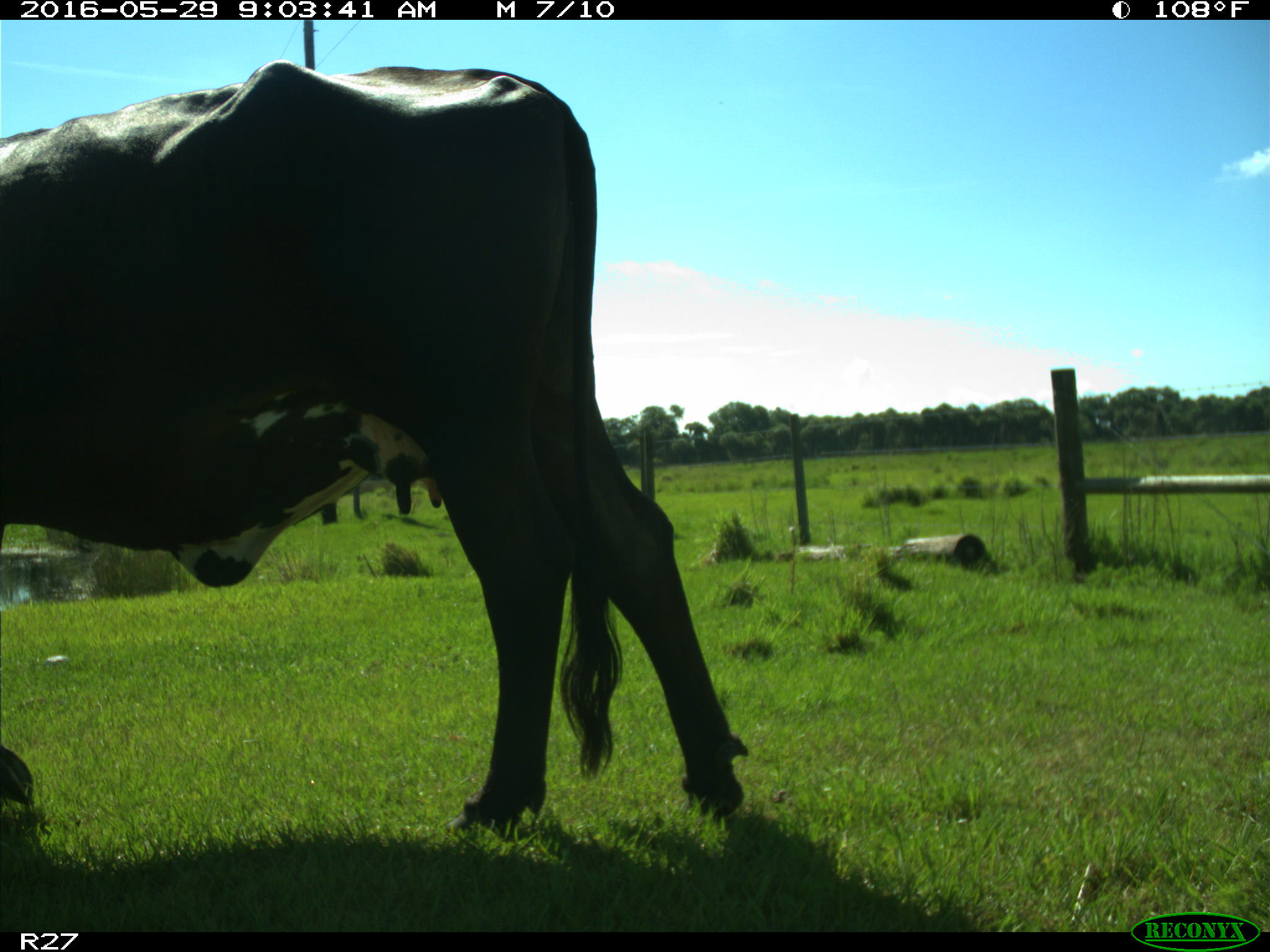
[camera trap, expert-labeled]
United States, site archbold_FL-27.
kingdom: Animalia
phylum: Chordata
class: Mammalia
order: Artiodactyla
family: Bovidae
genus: Bos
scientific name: Bos taurus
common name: domestic cow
Bos taurus (domestic cow).